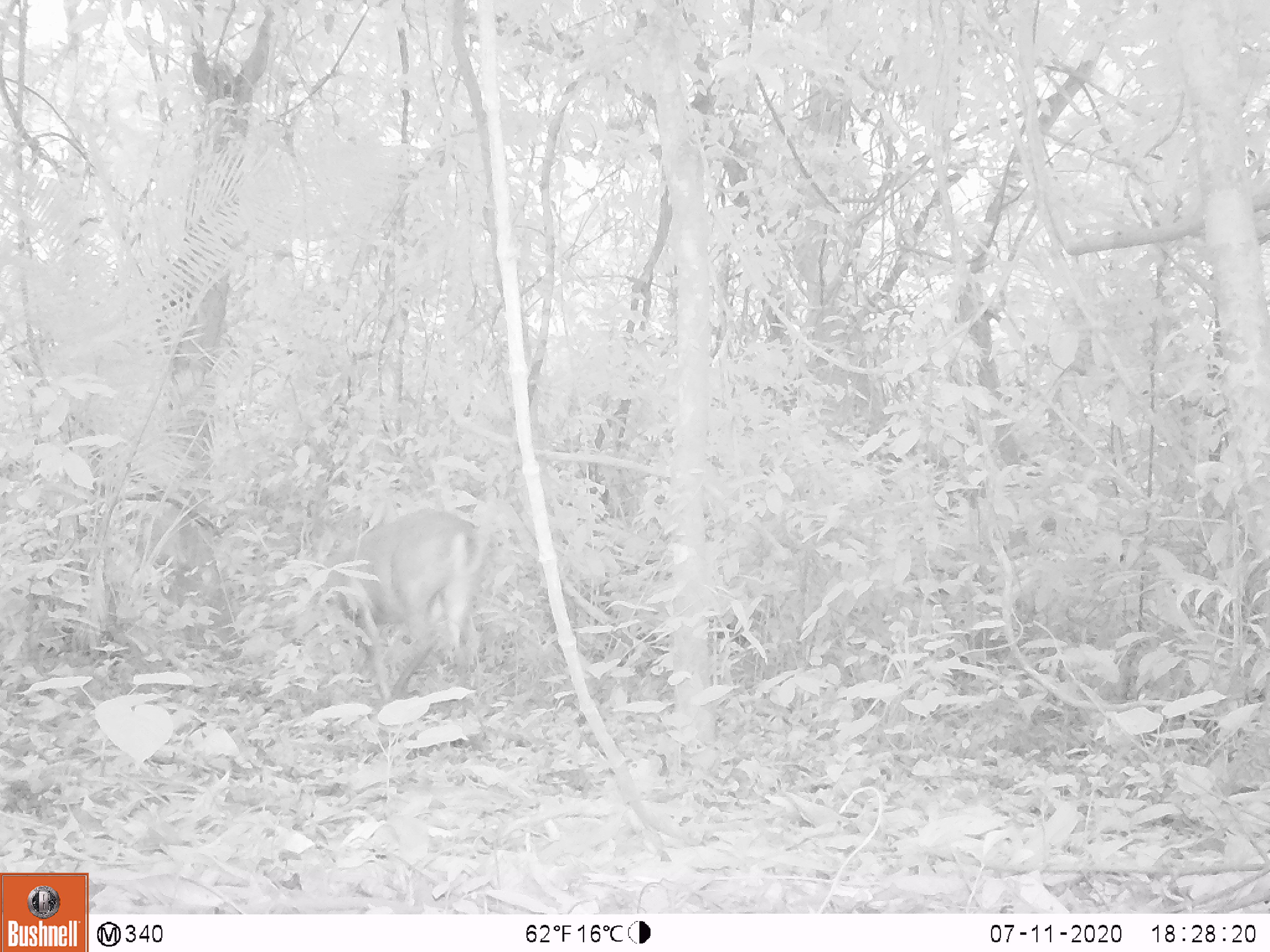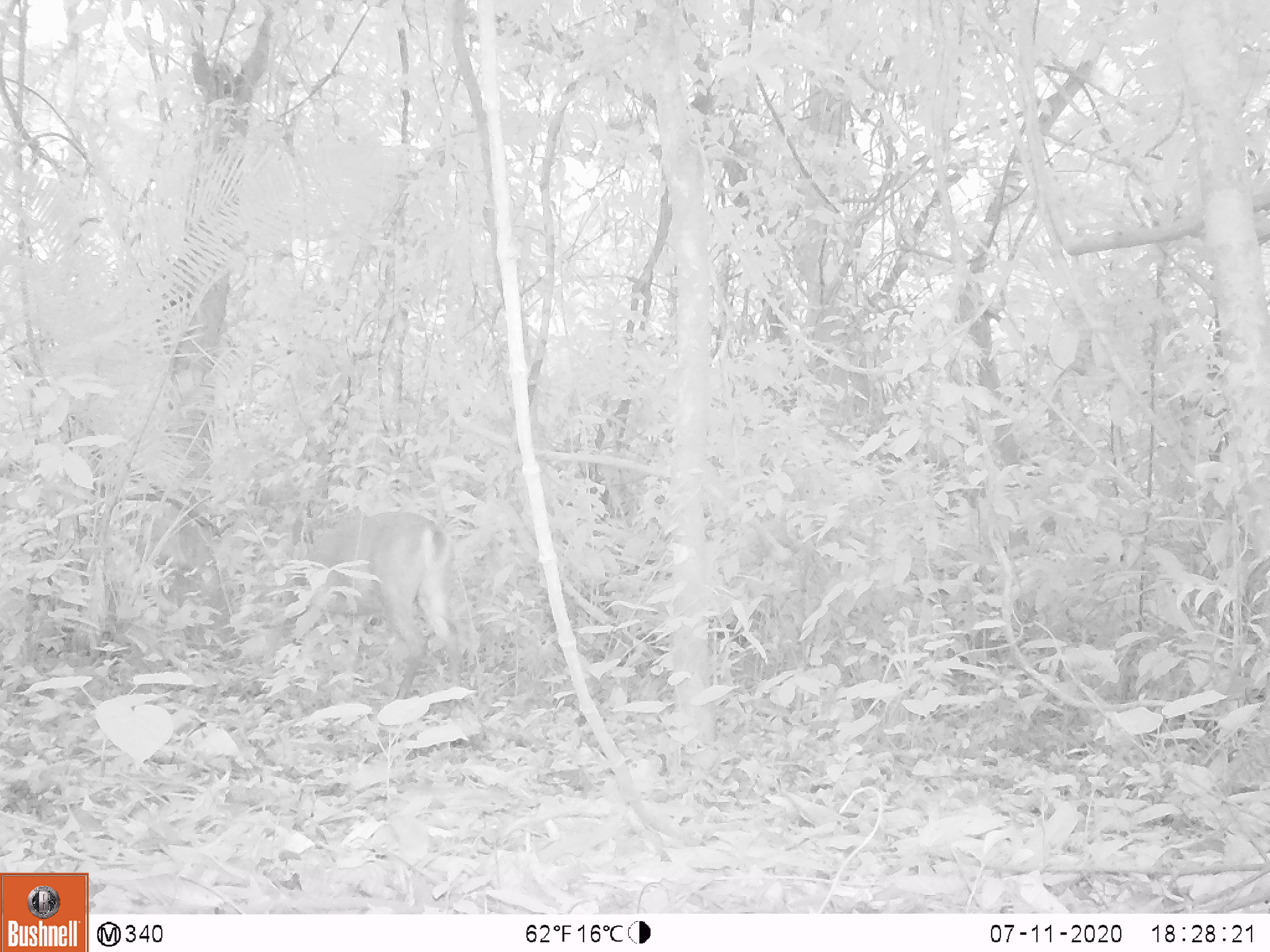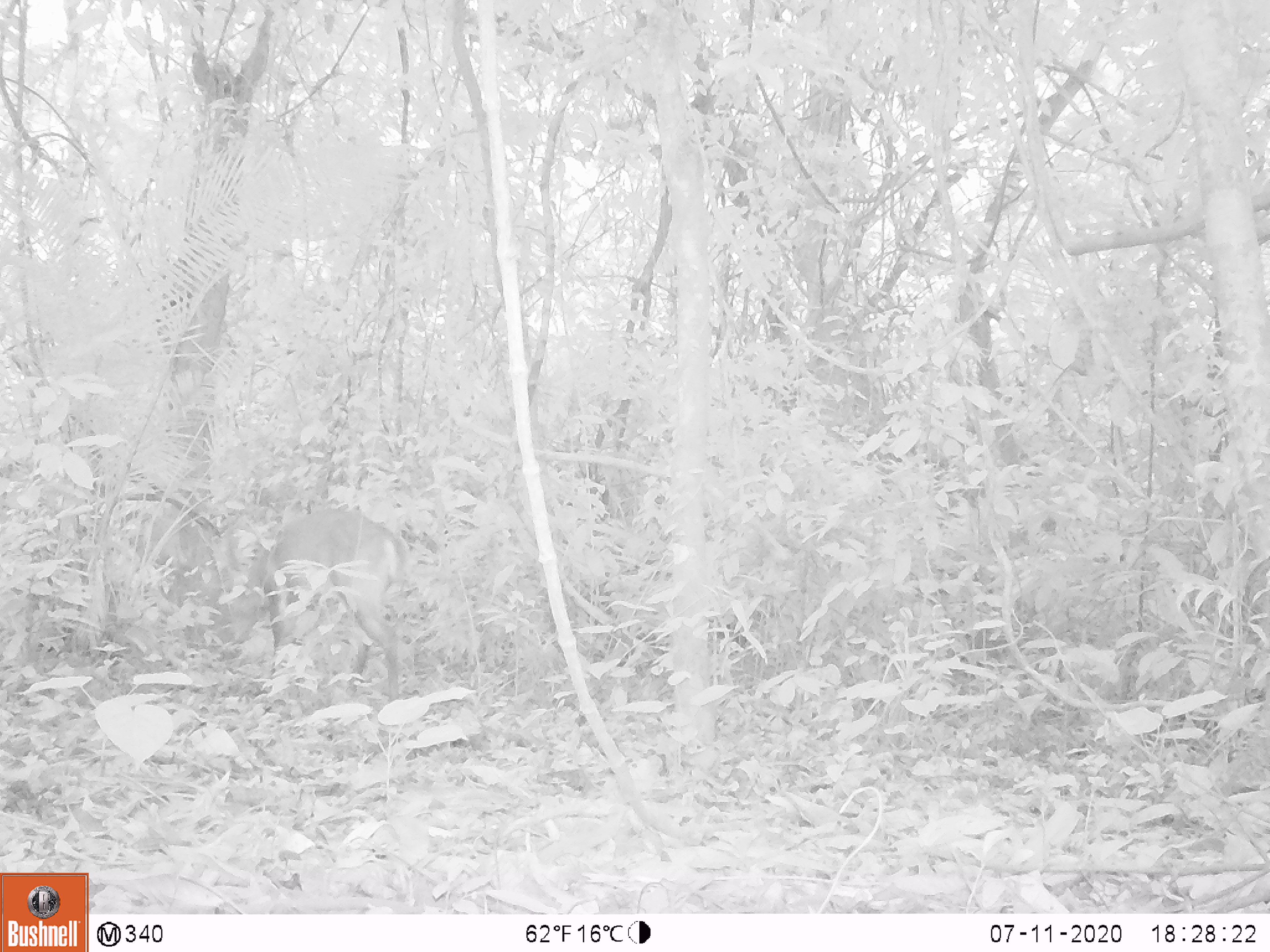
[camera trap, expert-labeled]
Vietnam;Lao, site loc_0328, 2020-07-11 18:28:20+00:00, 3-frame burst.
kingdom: Animalia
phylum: Chordata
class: Mammalia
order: Artiodactyla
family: Cervidae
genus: Muntiacus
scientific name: Muntiacus vuquangensis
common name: large-antlered muntjac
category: large antlered muntjac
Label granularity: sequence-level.